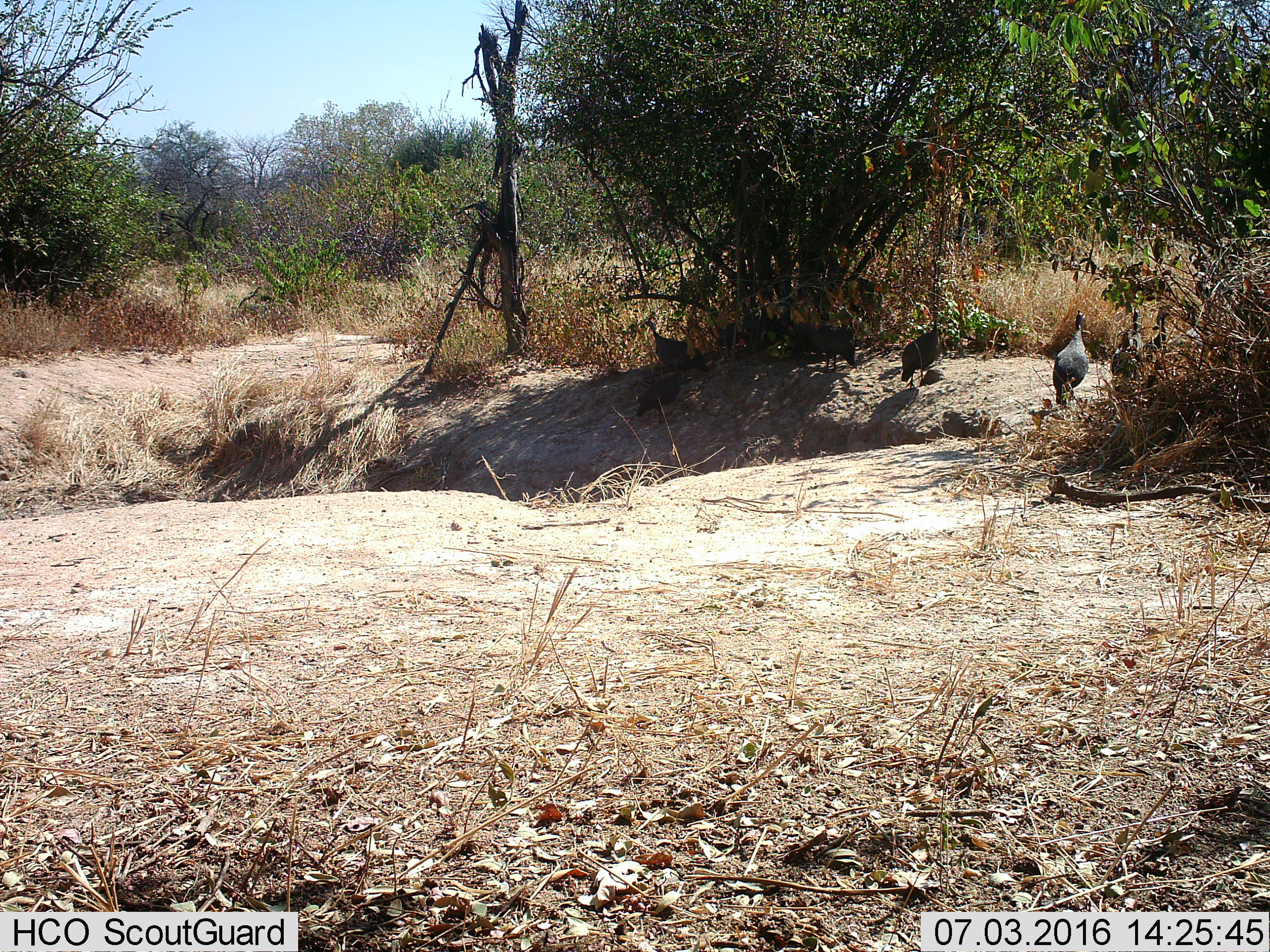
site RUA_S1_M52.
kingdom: Animalia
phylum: Chordata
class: Aves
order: Galliformes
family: Numididae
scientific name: Numididae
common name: guineafowl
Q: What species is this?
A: Guineafowl (Numididae).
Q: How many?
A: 9.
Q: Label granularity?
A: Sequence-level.